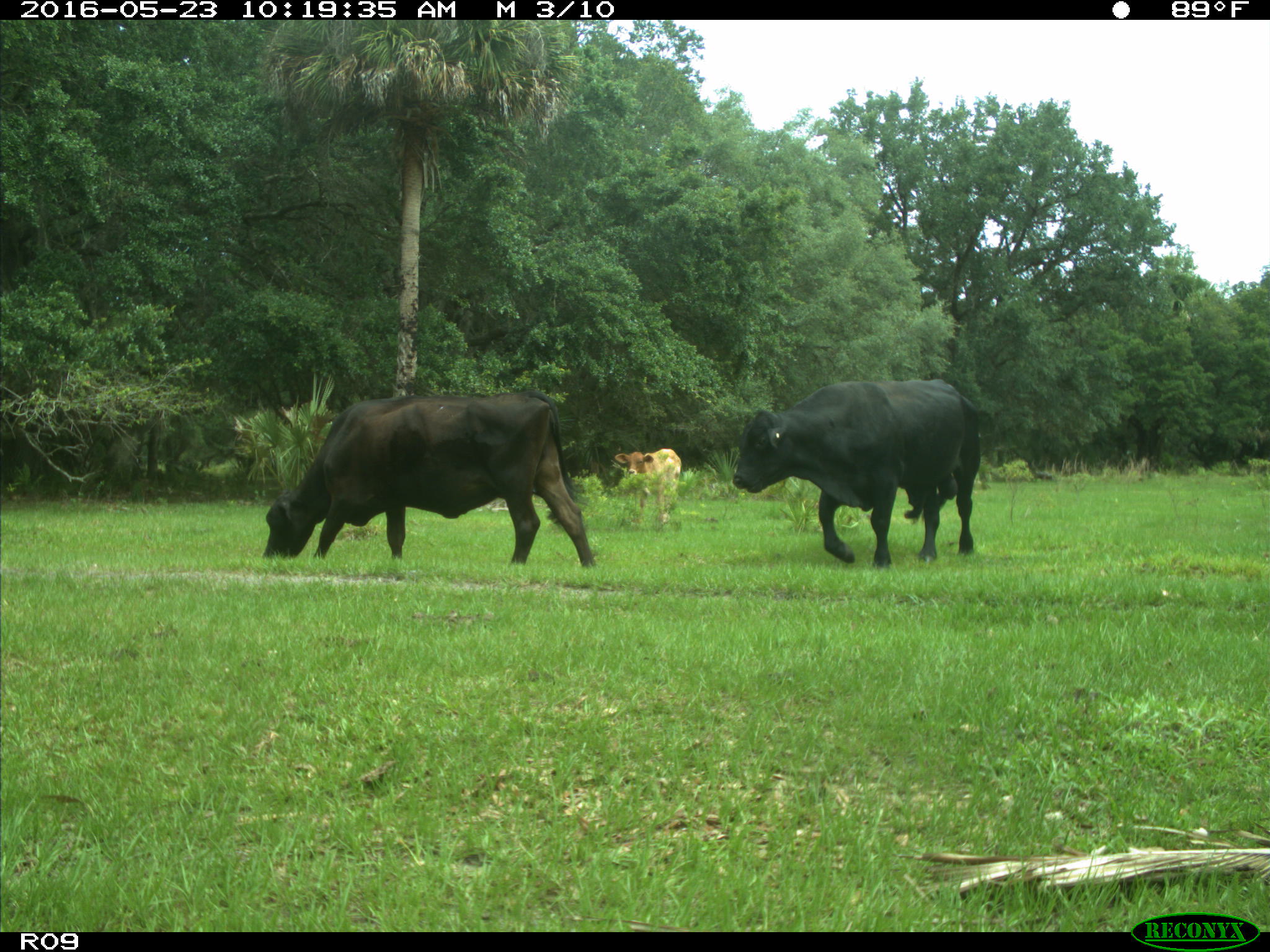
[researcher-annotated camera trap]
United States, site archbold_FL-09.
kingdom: Animalia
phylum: Chordata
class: Mammalia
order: Artiodactyla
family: Bovidae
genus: Bos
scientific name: Bos taurus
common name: domestic cow